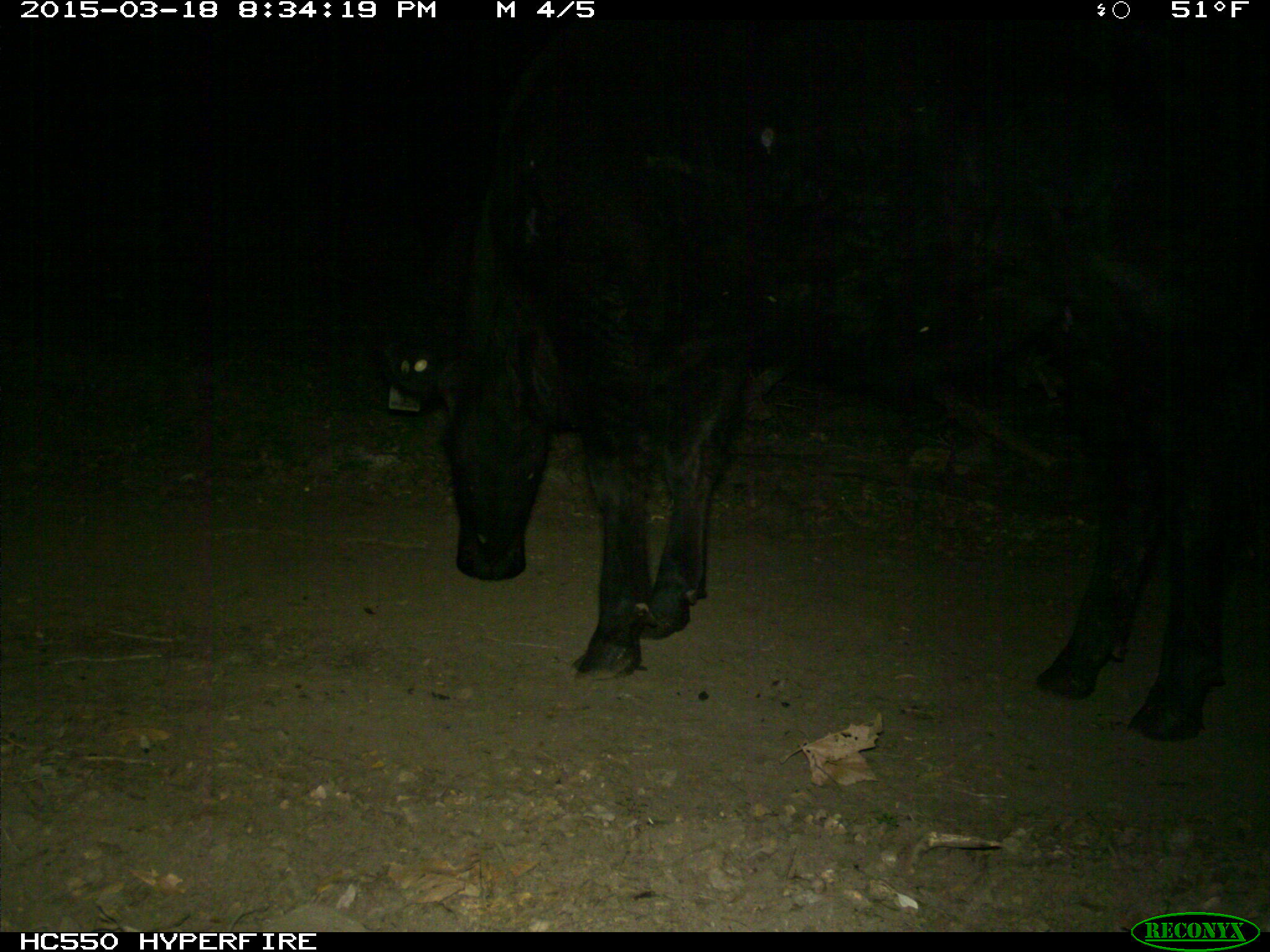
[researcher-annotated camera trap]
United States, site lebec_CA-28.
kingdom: Animalia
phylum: Chordata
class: Mammalia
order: Artiodactyla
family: Bovidae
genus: Bos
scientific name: Bos taurus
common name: domestic cow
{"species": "Bos taurus (domestic cow)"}